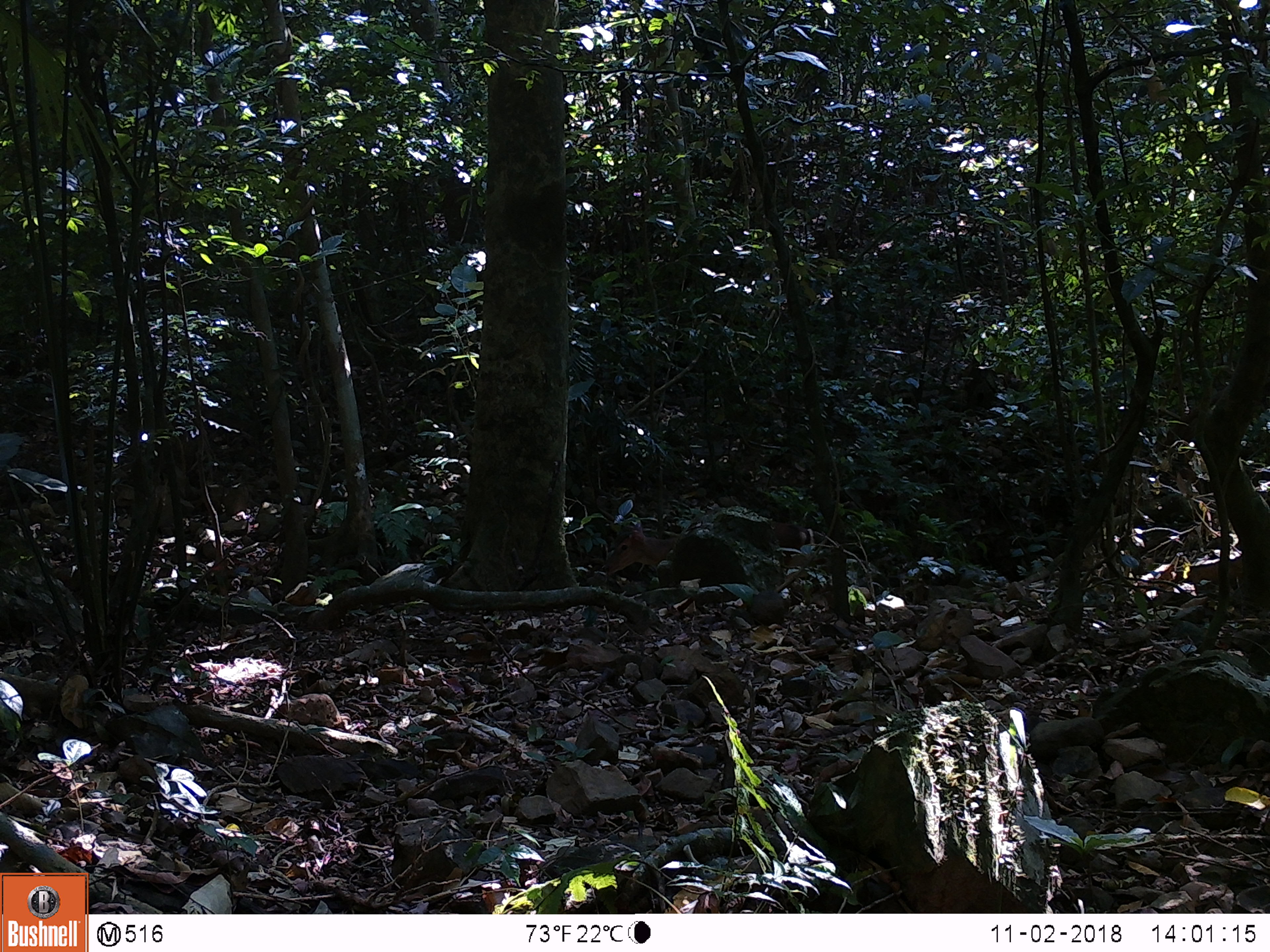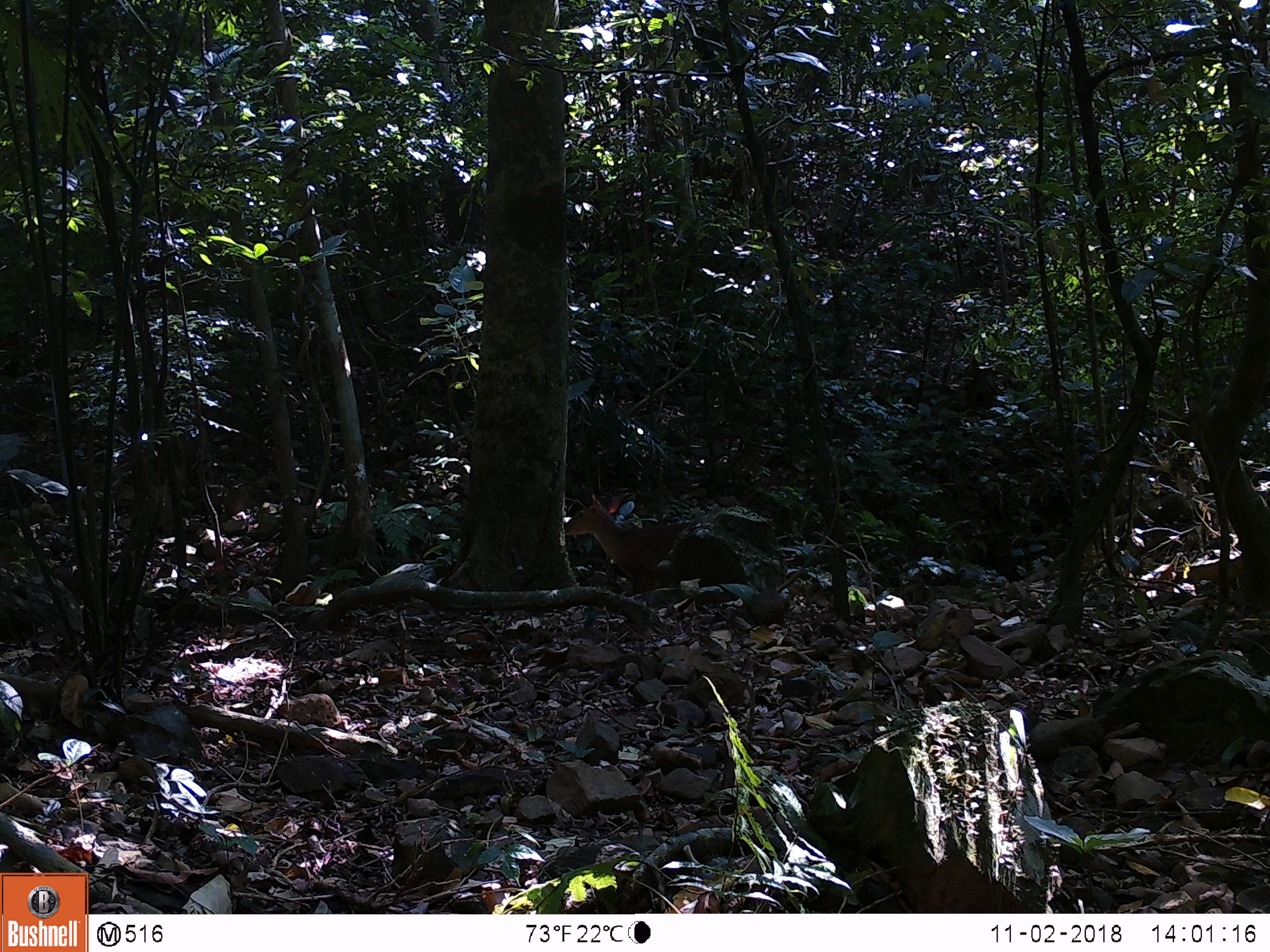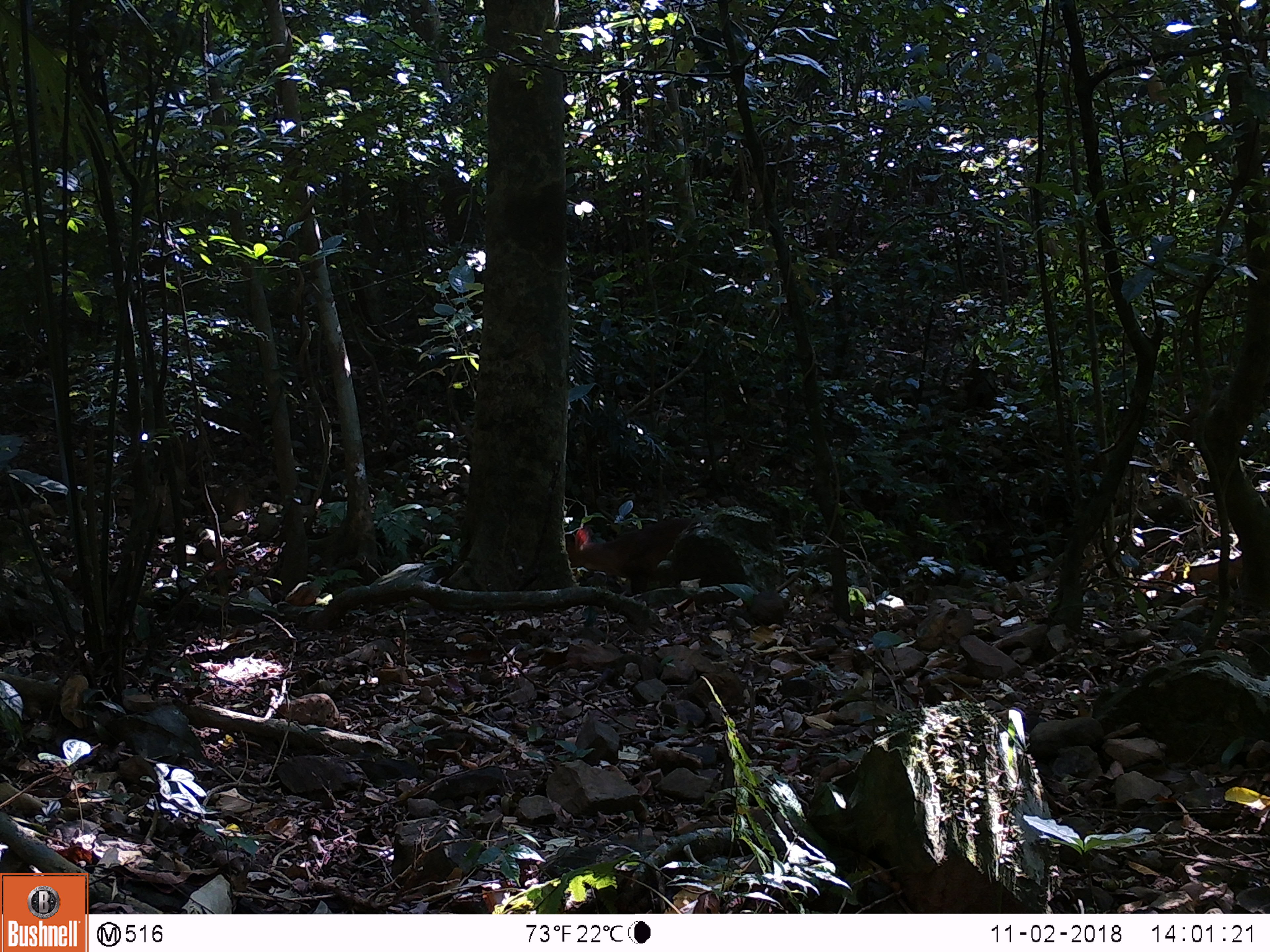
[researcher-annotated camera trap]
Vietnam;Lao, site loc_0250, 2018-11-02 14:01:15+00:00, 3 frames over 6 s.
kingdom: Animalia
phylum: Chordata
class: Mammalia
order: Artiodactyla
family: Cervidae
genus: Muntiacus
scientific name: Muntiacus vuquangensis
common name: large-antlered muntjac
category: large antlered muntjac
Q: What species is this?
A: Large antlered muntjac (large-antlered muntjac) (Muntiacus vuquangensis).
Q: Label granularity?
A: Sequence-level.